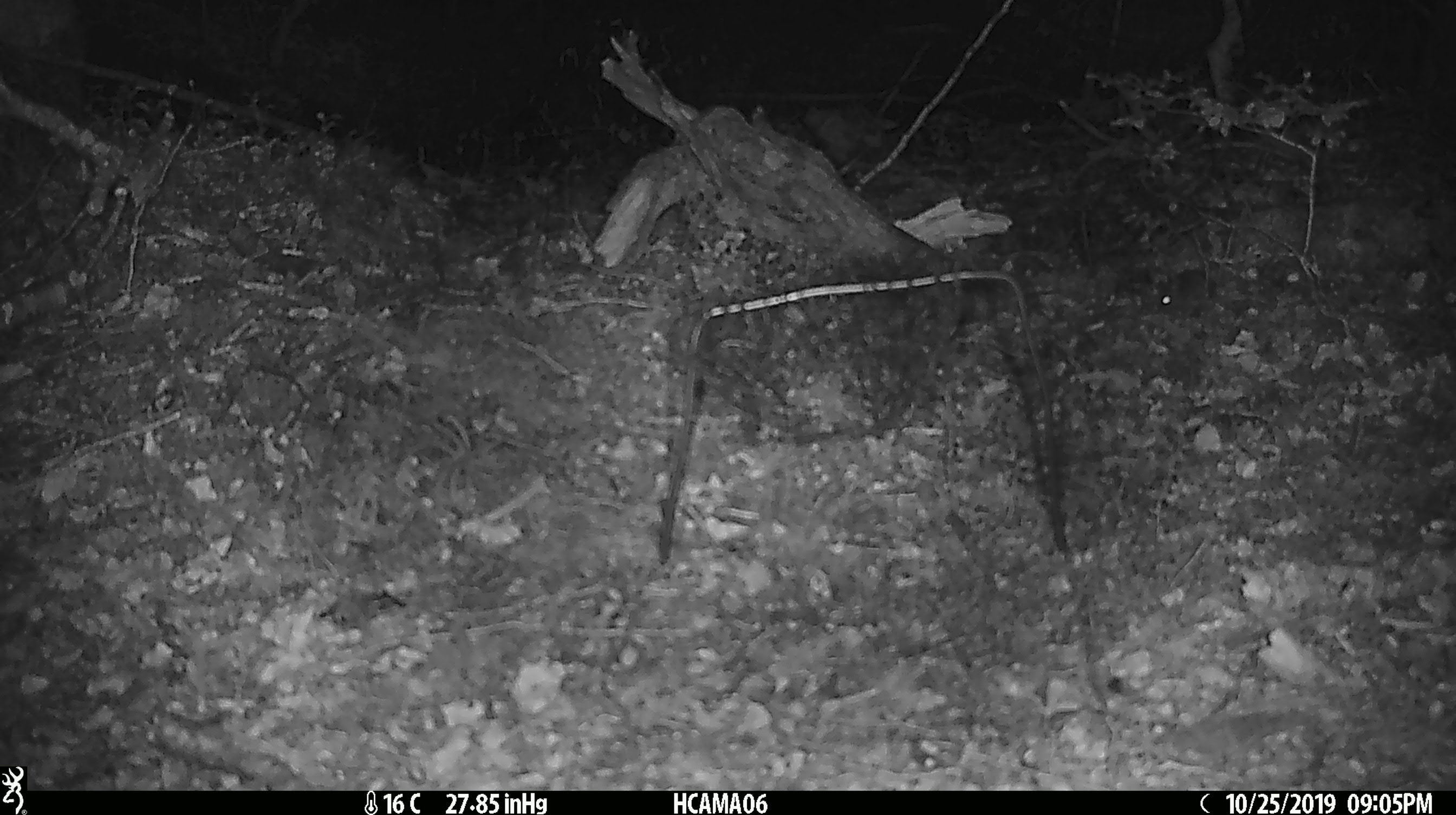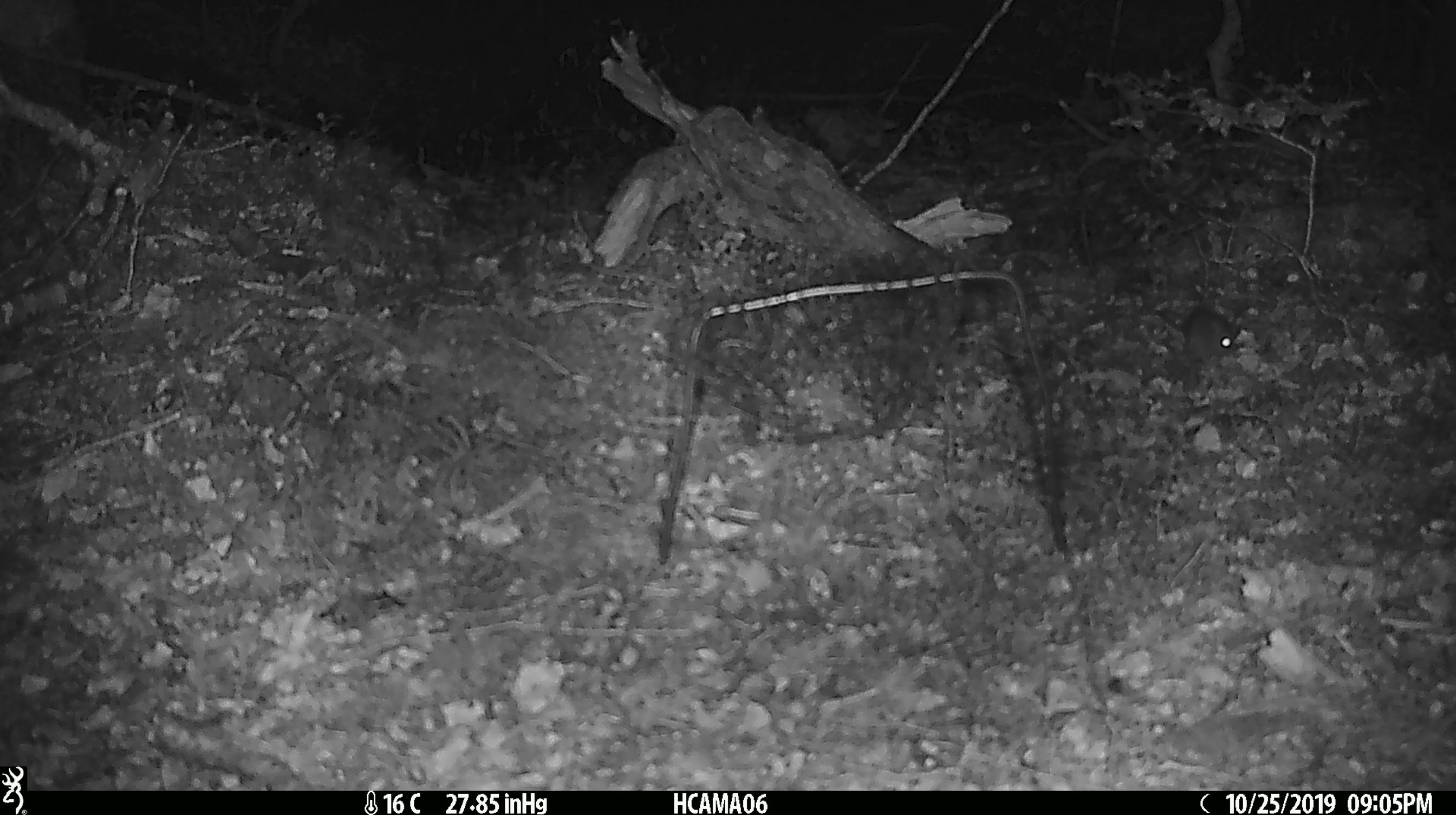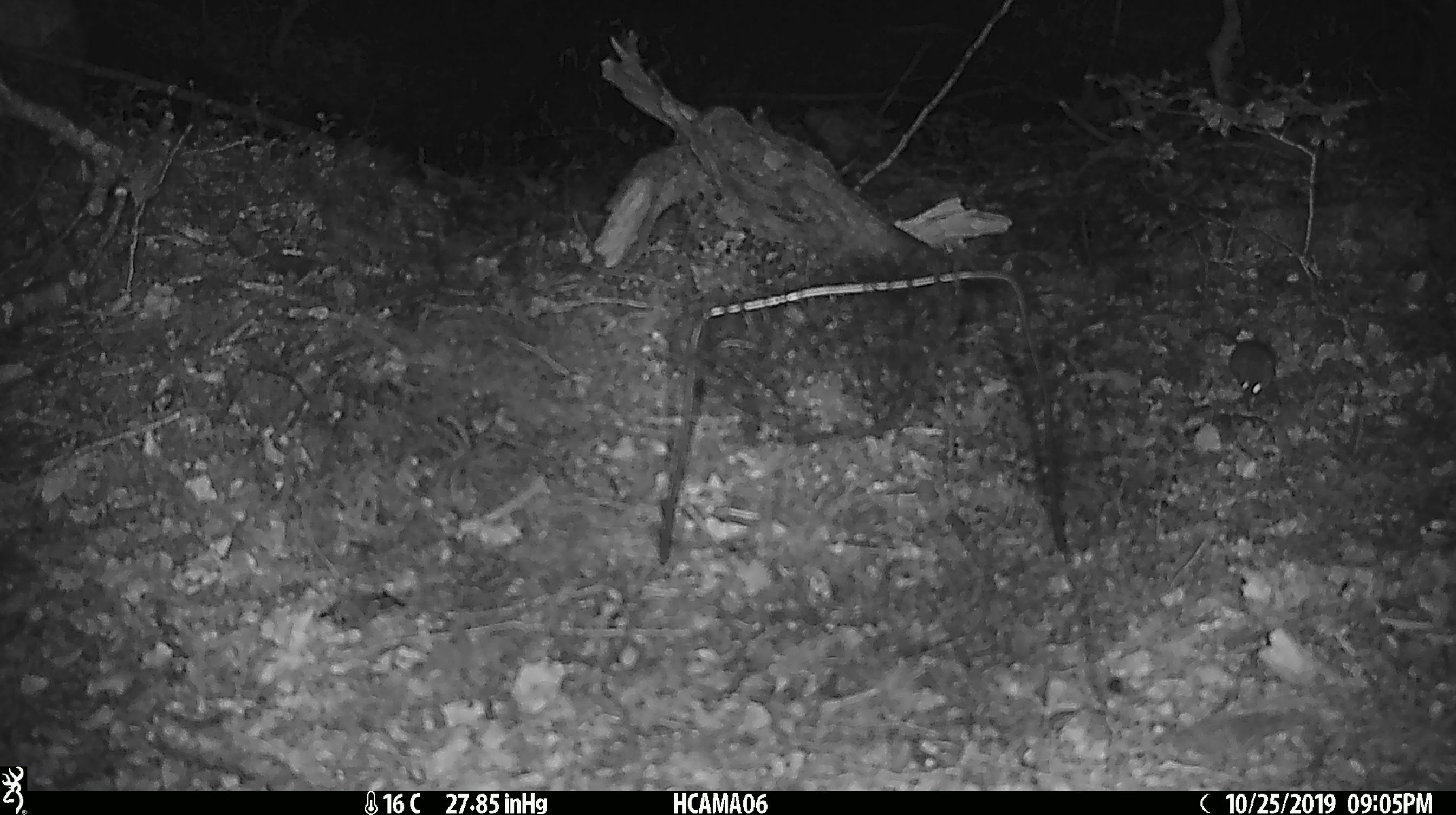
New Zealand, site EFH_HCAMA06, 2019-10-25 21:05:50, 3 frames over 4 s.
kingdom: Animalia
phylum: Chordata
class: Mammalia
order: Rodentia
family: Muridae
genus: Mus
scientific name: Mus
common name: mouse